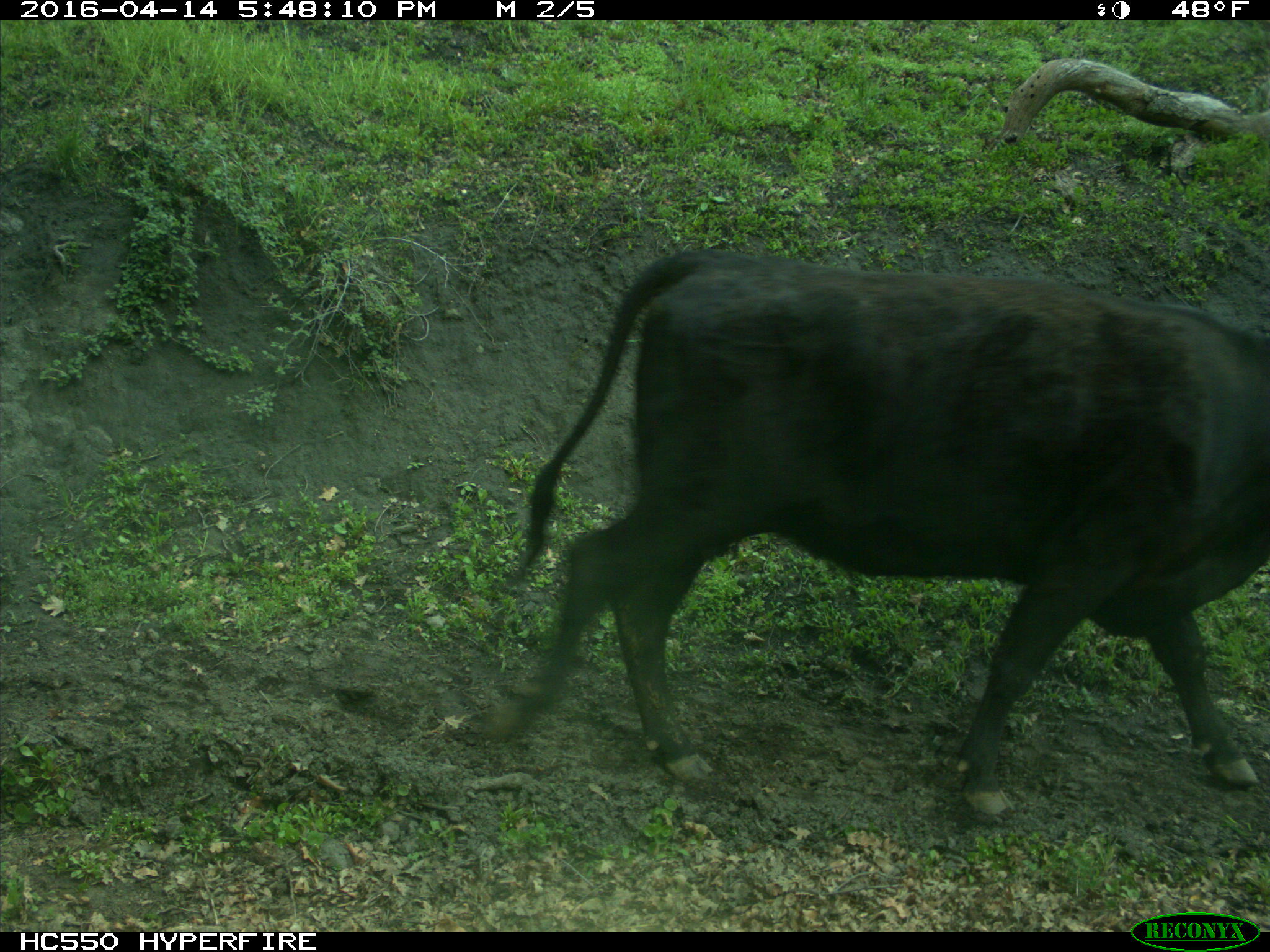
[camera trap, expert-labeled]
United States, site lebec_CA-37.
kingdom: Animalia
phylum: Chordata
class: Mammalia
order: Artiodactyla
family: Bovidae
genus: Bos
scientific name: Bos taurus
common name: domestic cow